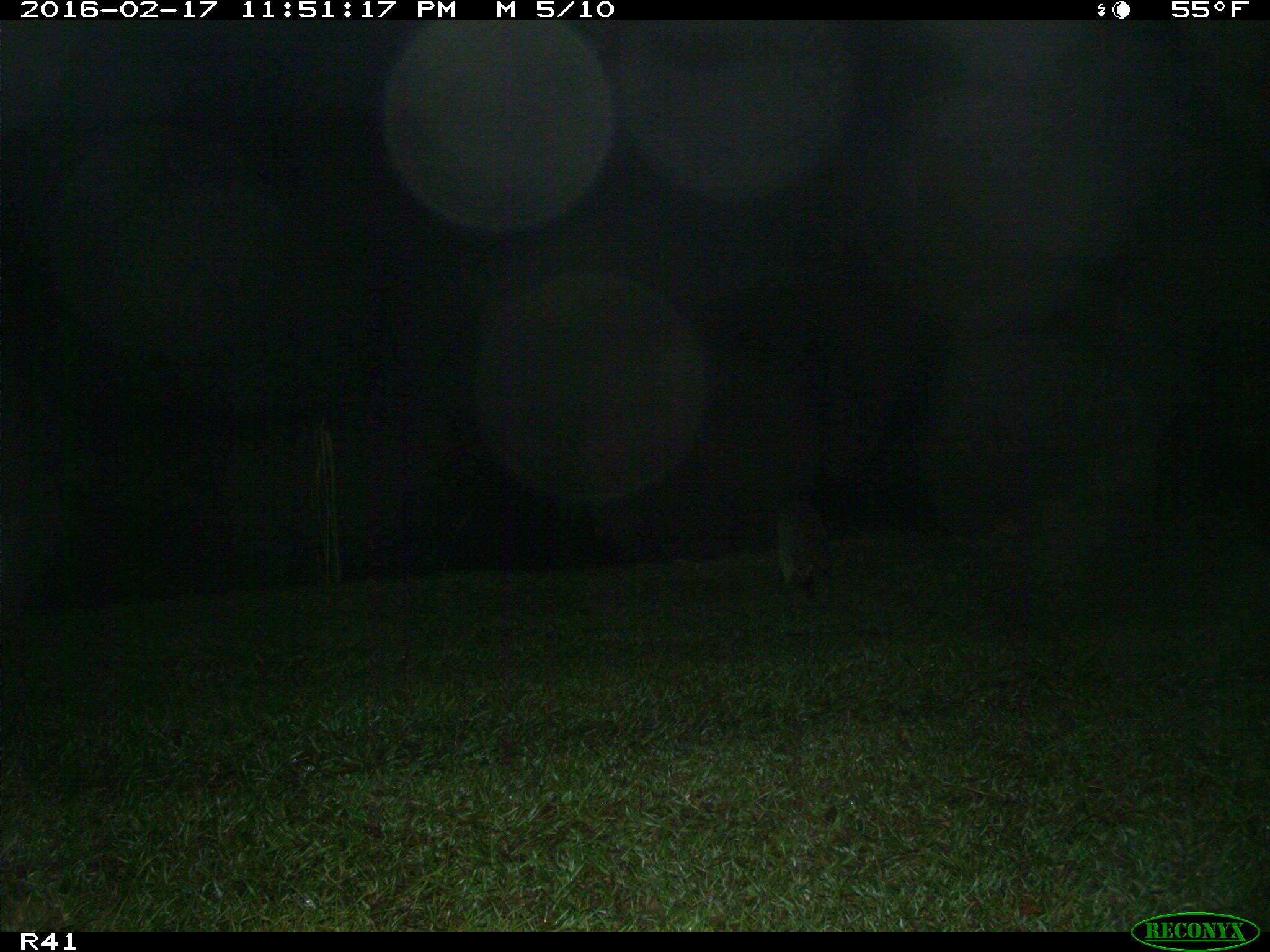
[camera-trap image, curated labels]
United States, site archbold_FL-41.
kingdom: Animalia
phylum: Chordata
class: Mammalia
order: Carnivora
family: Procyonidae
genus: Procyon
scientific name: Procyon lotor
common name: common raccoon